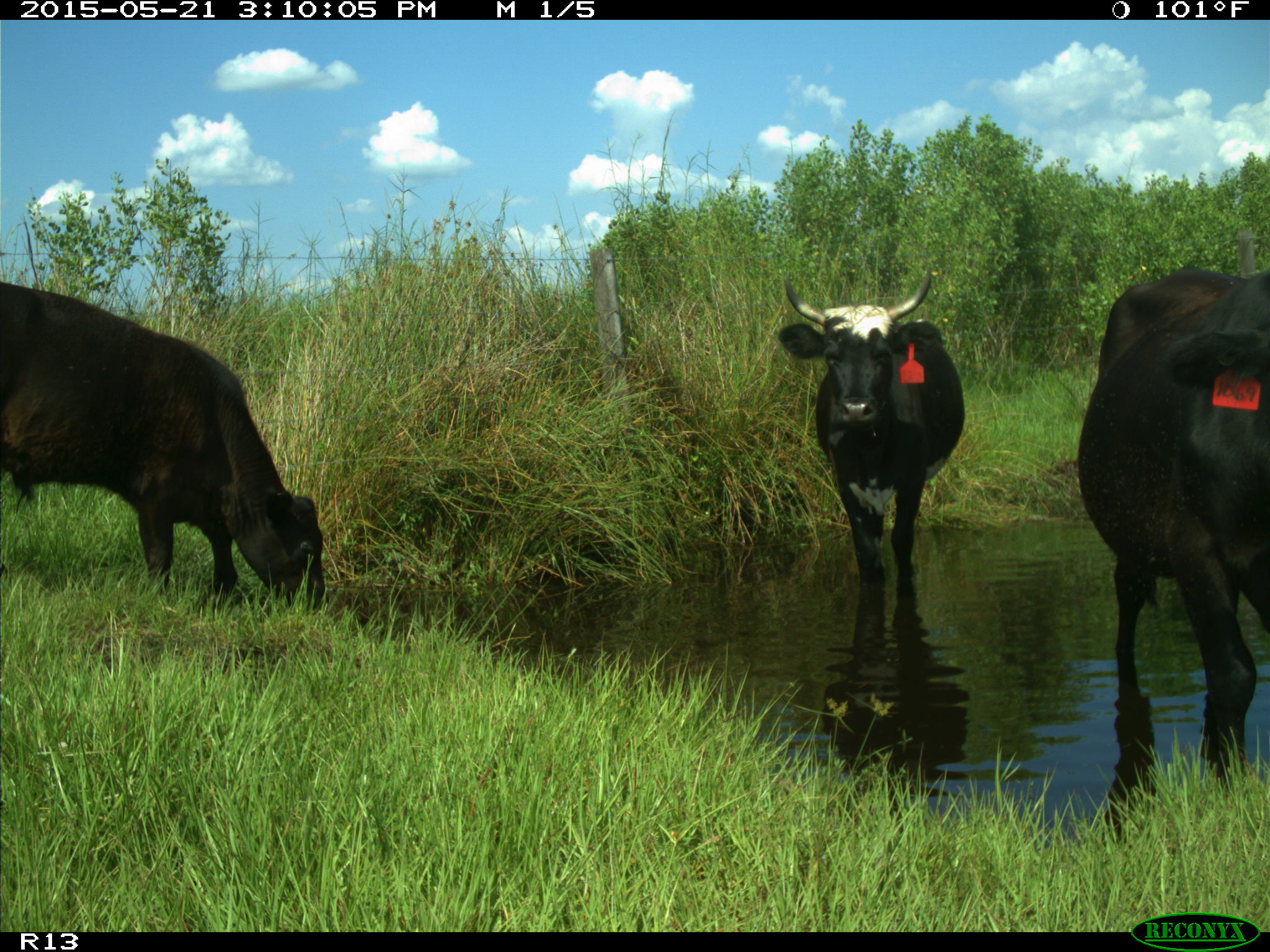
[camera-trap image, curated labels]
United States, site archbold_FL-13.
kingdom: Animalia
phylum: Chordata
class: Mammalia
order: Artiodactyla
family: Bovidae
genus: Bos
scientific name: Bos taurus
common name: domestic cow